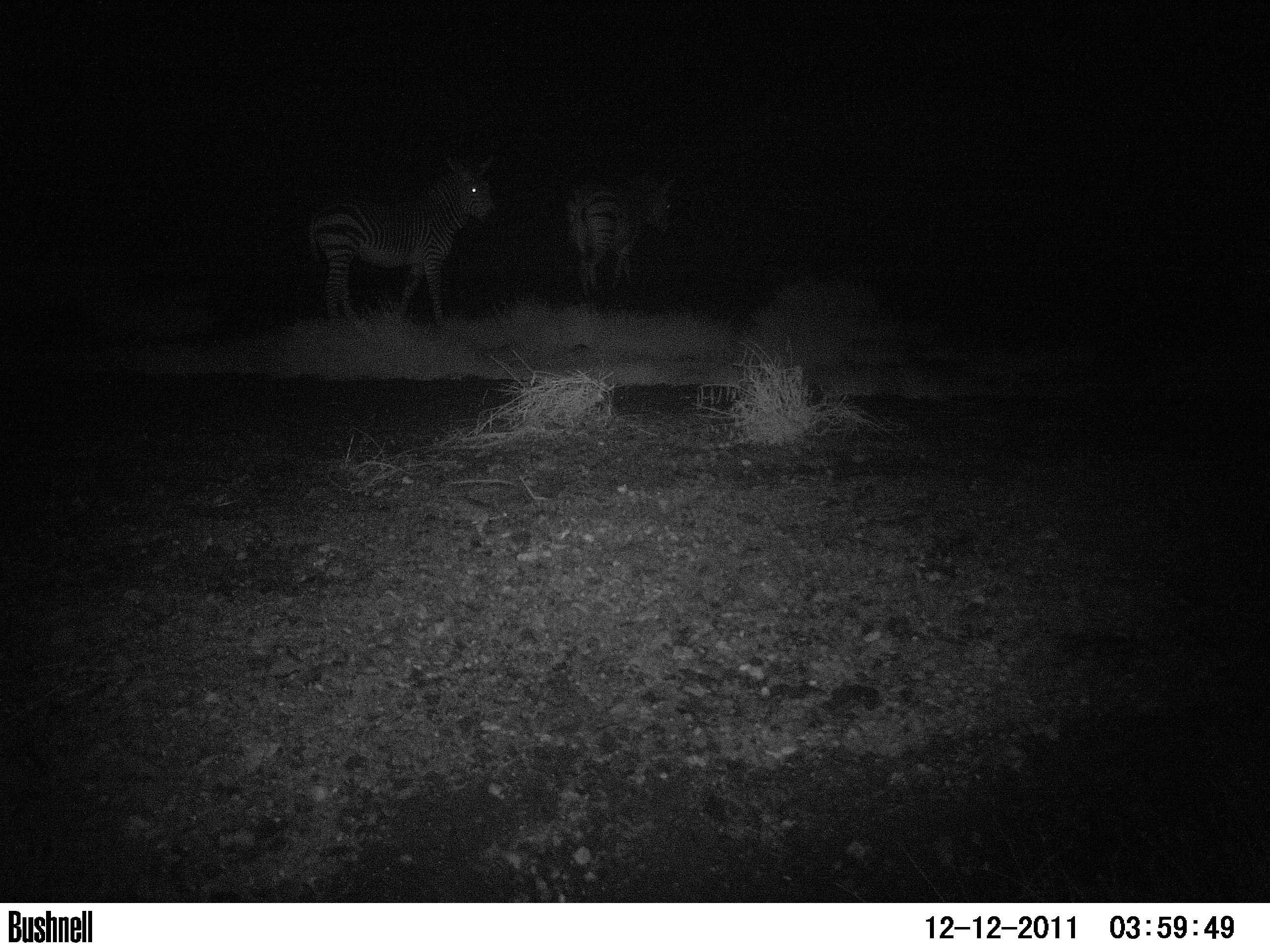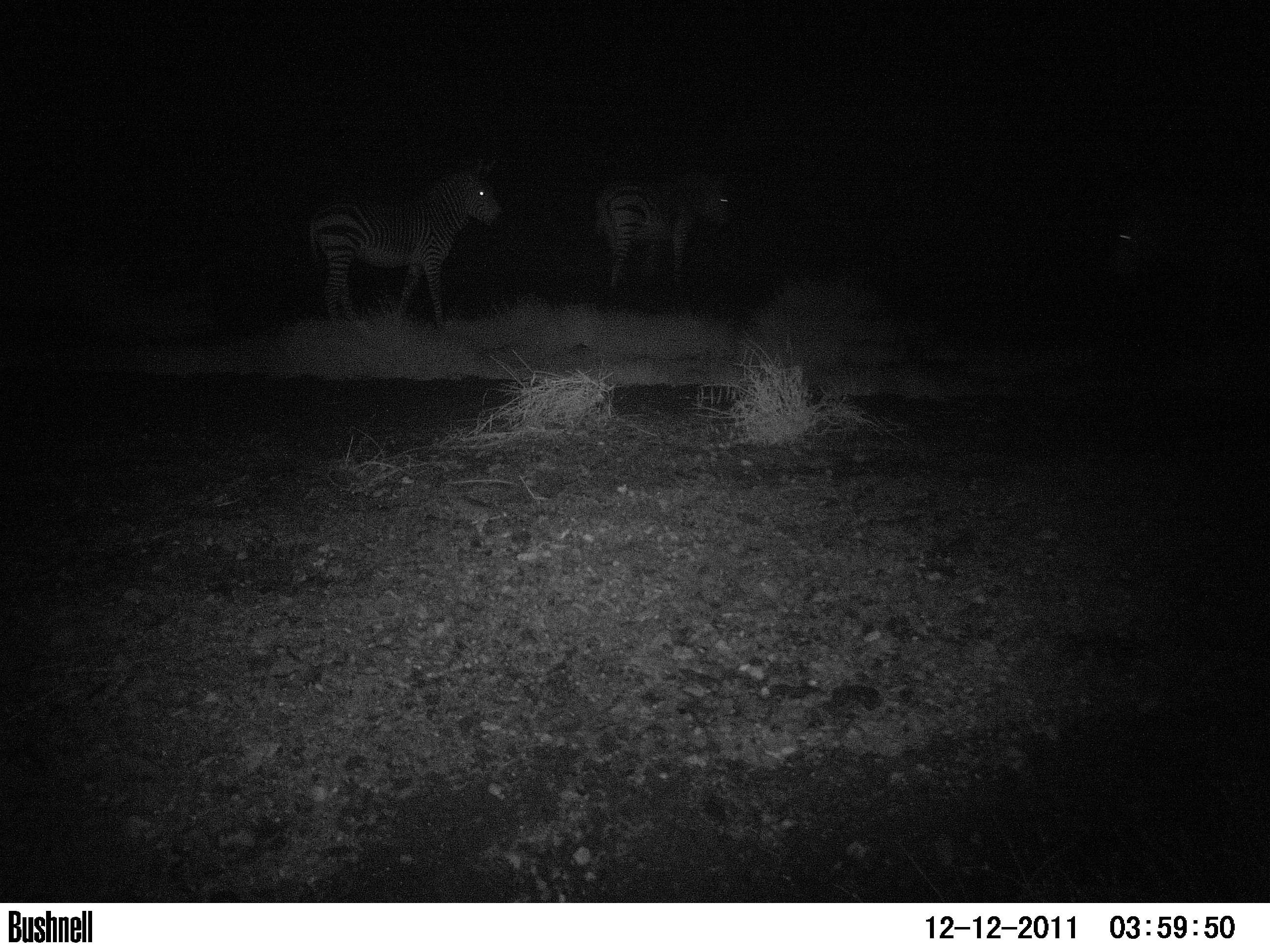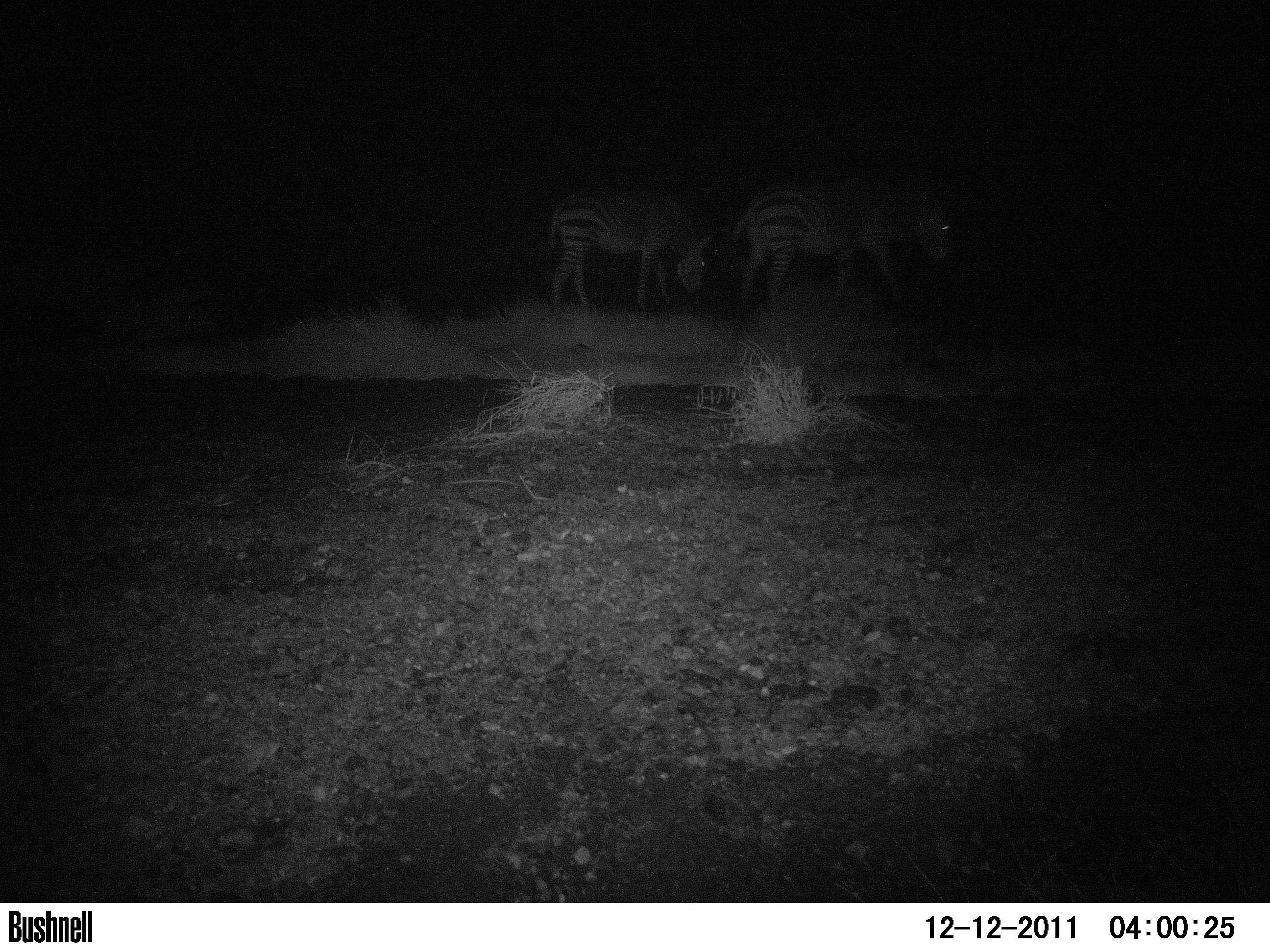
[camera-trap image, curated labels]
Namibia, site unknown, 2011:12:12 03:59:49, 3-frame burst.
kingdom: Animalia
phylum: Chordata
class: Mammalia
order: Perissodactyla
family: Equidae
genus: Equus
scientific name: Equus zebra hartmannae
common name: hartmann's mountain zebra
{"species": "Equus zebra hartmannae (hartmann's mountain zebra)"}